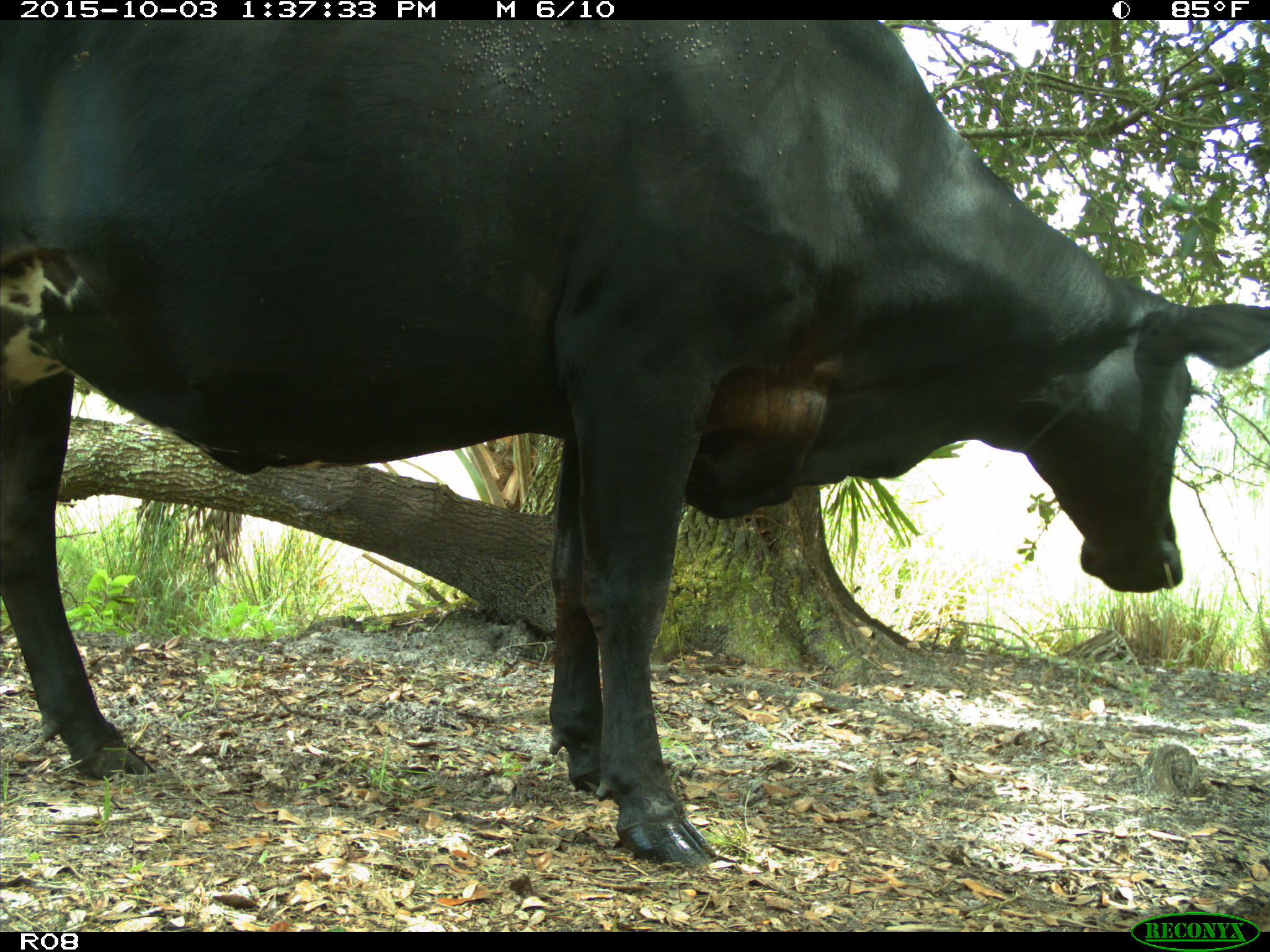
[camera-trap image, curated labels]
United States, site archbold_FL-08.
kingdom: Animalia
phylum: Chordata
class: Mammalia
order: Artiodactyla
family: Bovidae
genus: Bos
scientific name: Bos taurus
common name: domestic cow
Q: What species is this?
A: Bos taurus (domestic cow).